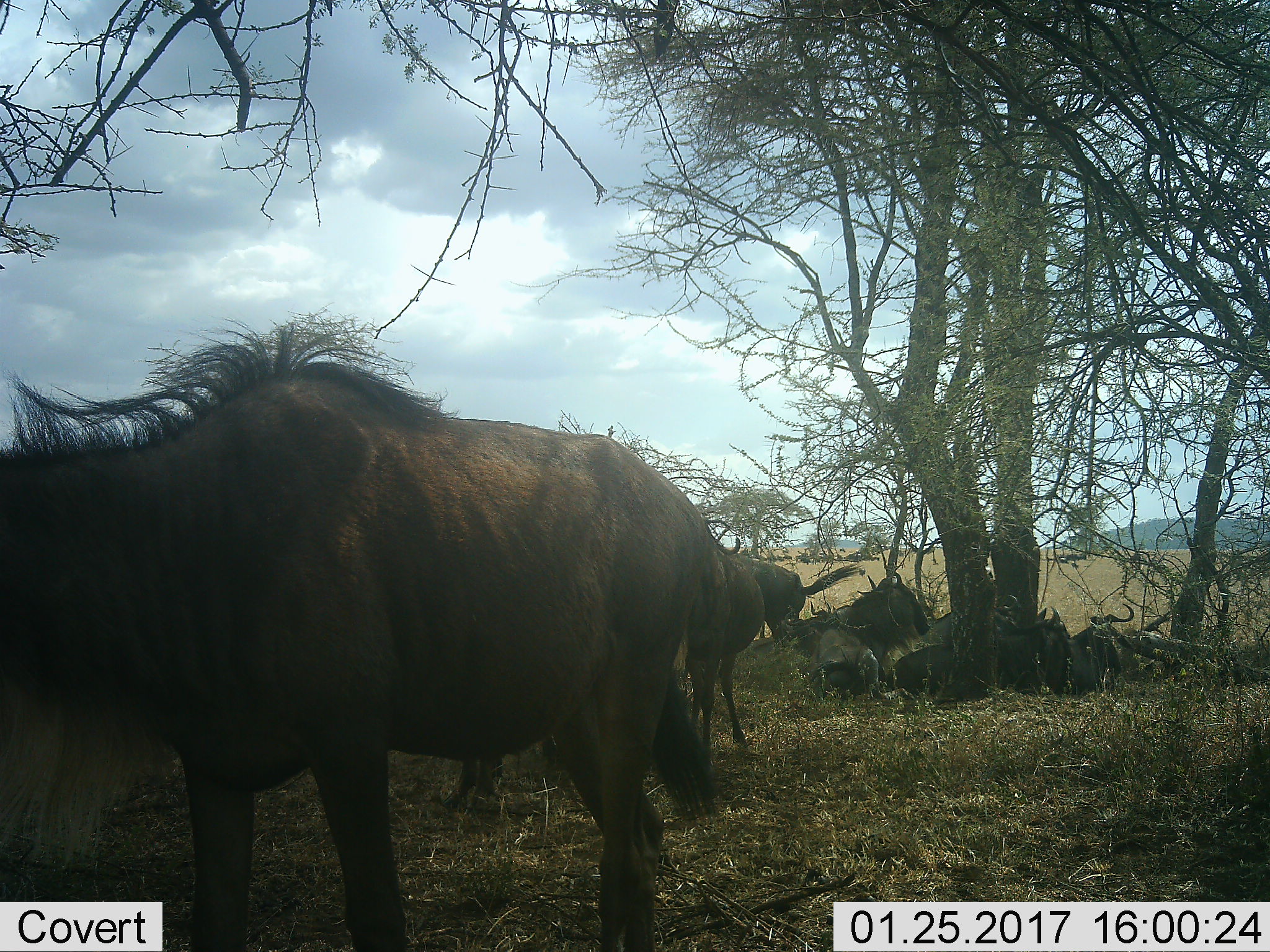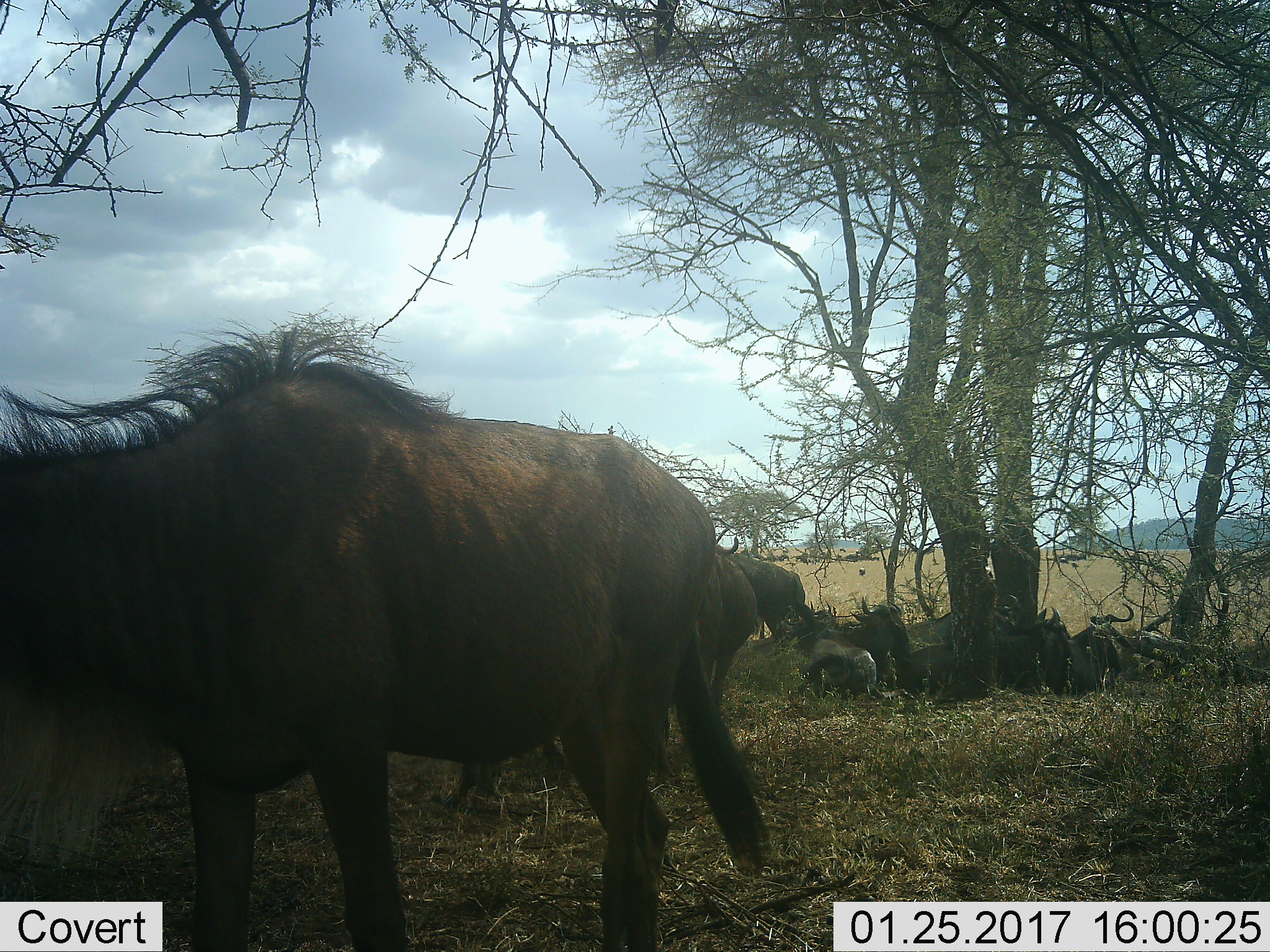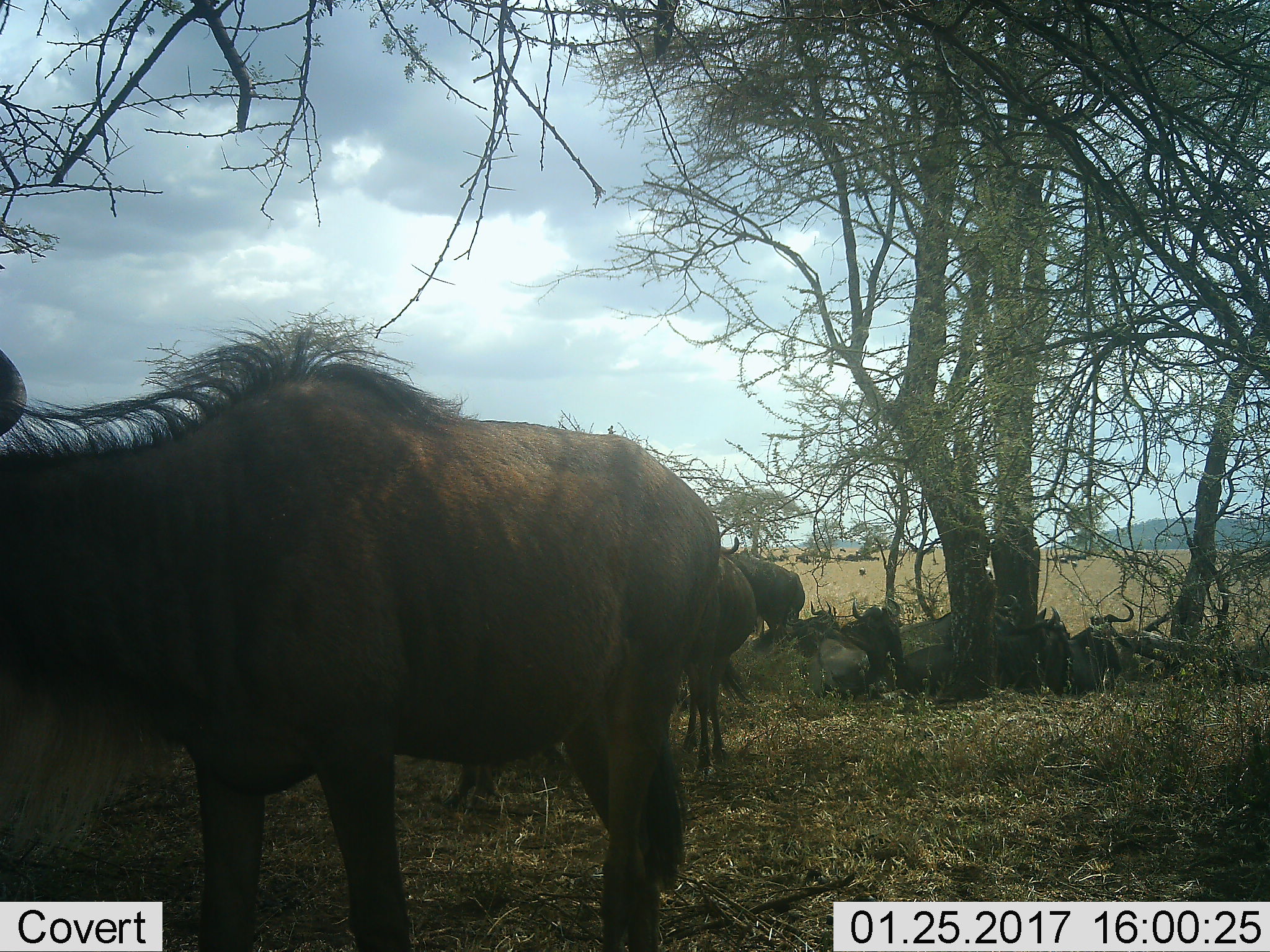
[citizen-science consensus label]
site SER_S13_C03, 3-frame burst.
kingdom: Animalia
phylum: Chordata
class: Mammalia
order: Artiodactyla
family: Bovidae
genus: Connochaetes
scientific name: Connochaetes taurinus taurinus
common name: blue wildebeest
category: wildebeestblue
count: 10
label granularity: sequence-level